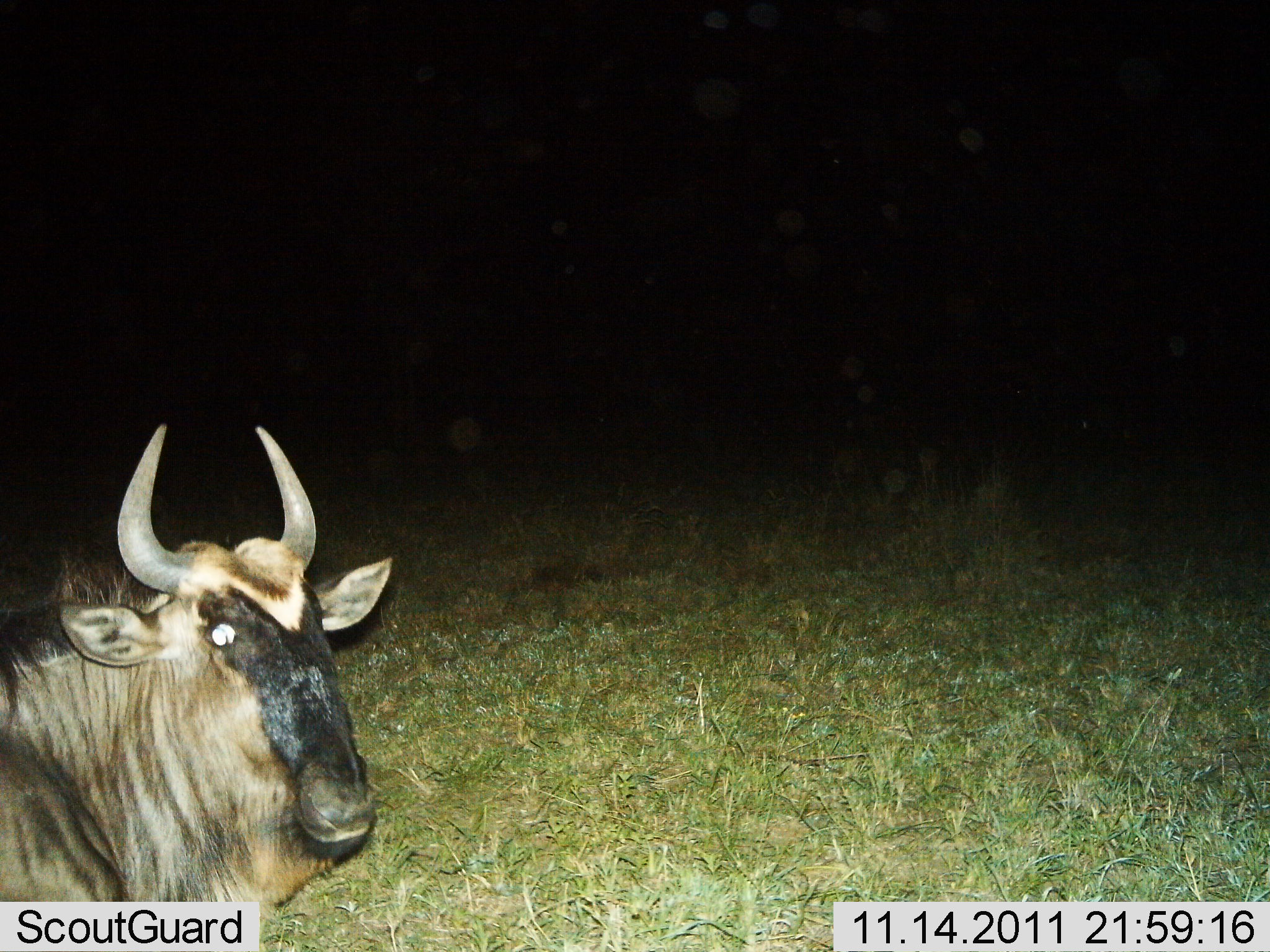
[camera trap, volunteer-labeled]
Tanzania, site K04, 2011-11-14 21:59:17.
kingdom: Animalia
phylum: Chordata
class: Mammalia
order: Artiodactyla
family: Bovidae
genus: Connochaetes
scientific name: Connochaetes taurinus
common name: blue wildebeest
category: wildebeest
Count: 1.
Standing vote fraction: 50%.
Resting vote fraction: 50%.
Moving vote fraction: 0%.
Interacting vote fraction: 7%.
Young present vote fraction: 0%.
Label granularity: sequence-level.